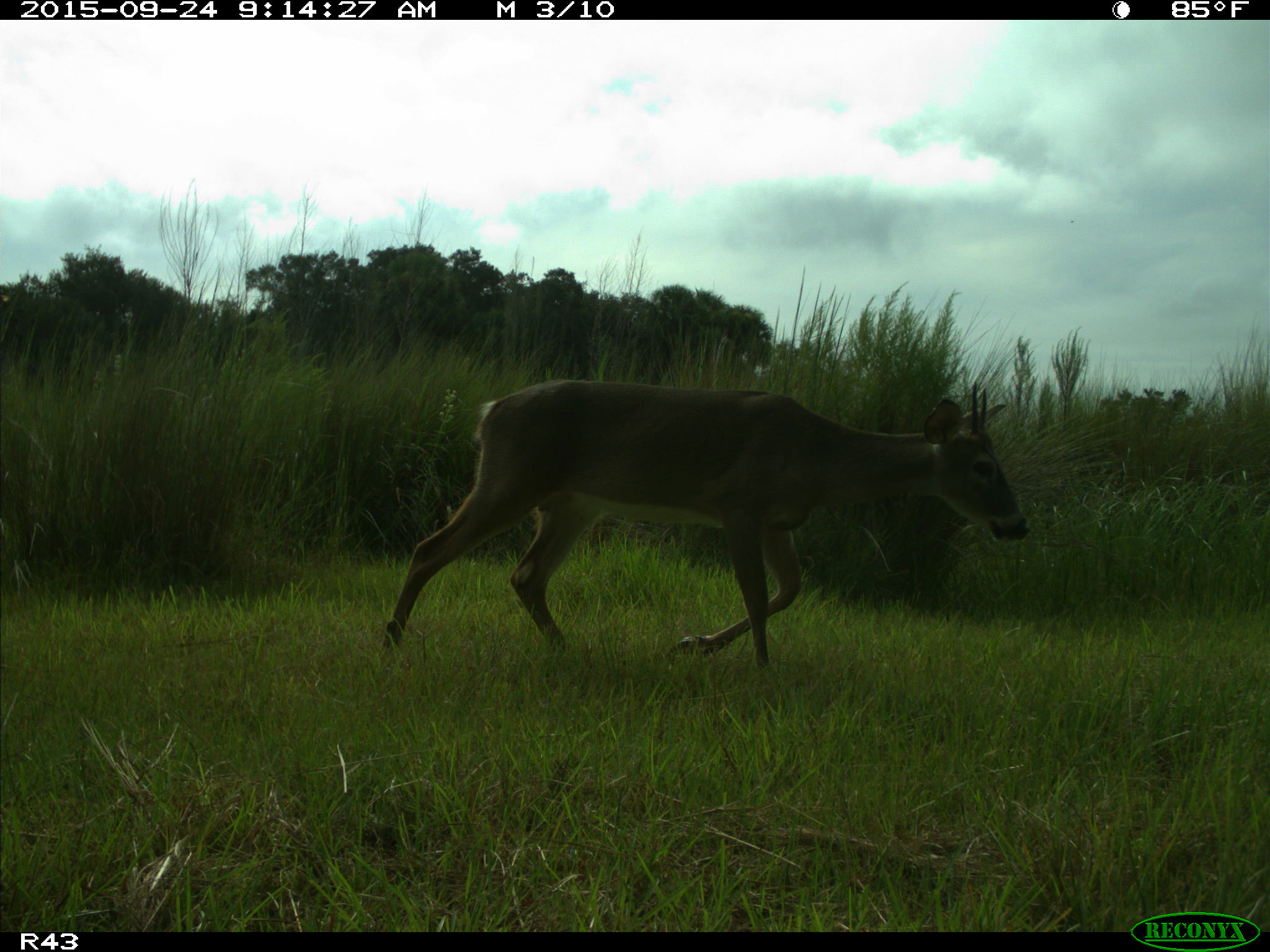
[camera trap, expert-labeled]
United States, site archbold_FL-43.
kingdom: Animalia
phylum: Chordata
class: Mammalia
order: Artiodactyla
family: Cervidae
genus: Odocoileus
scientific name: Odocoileus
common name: deer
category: unidentified deer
Unidentified deer (deer) (Odocoileus).